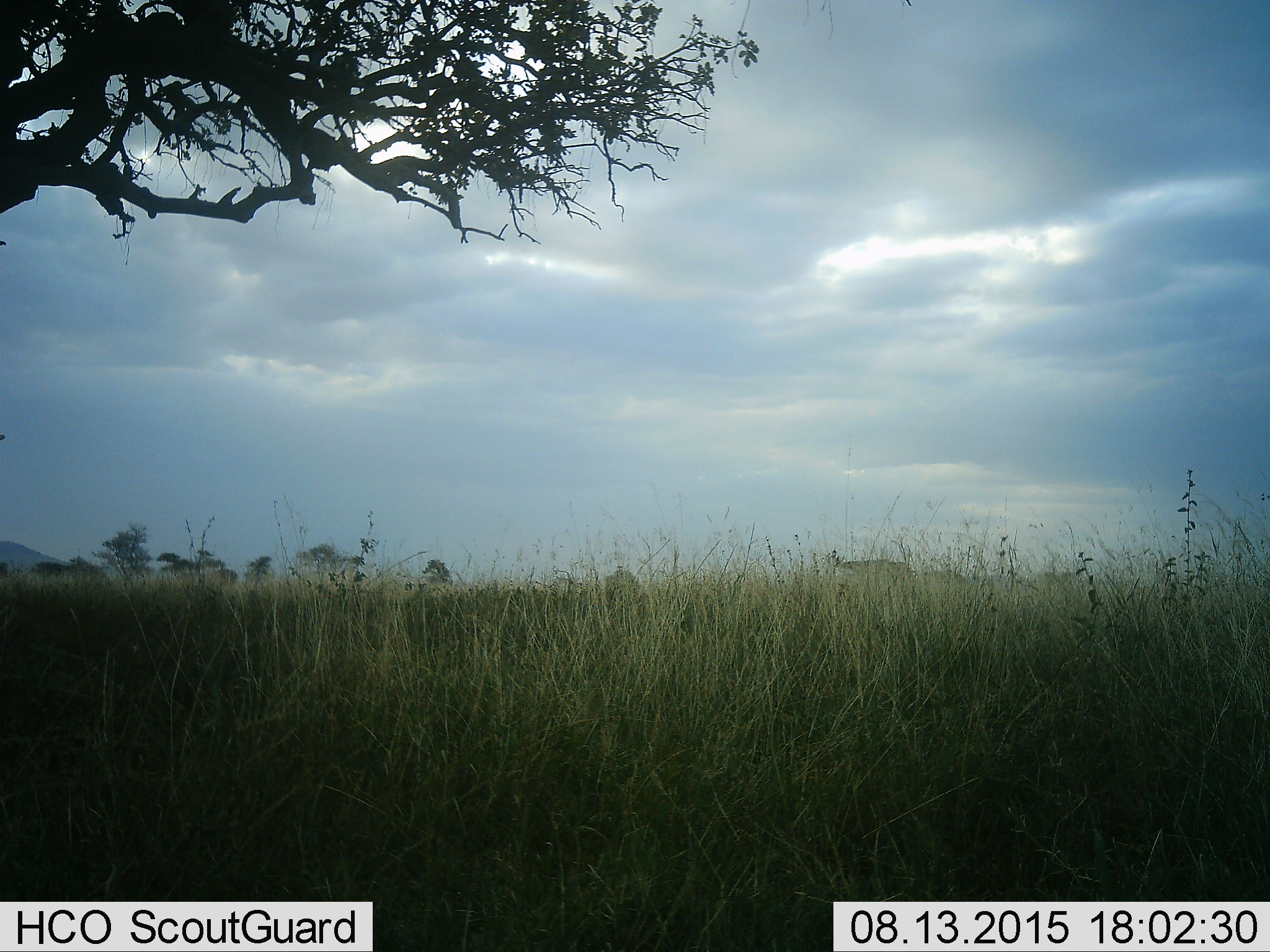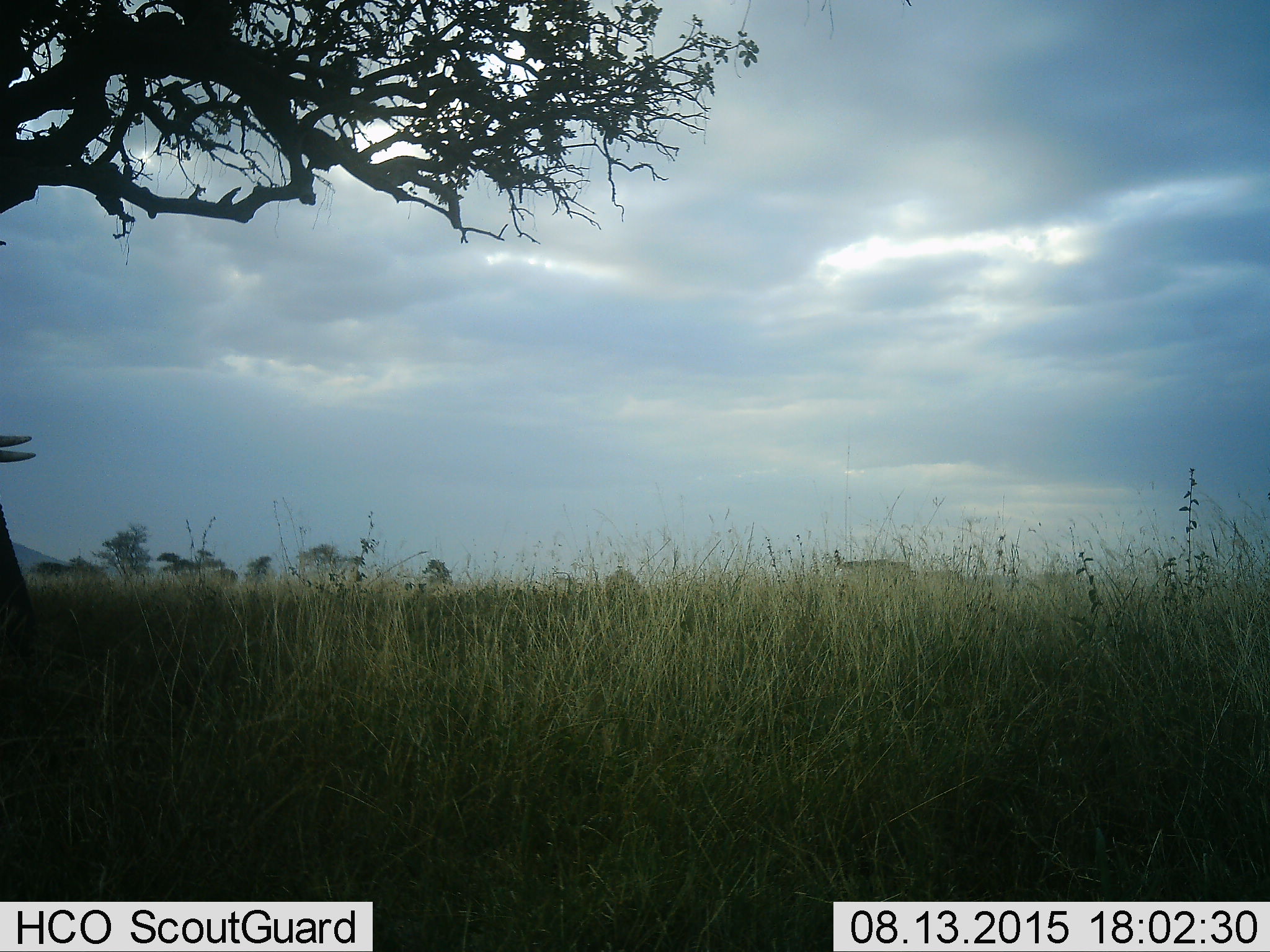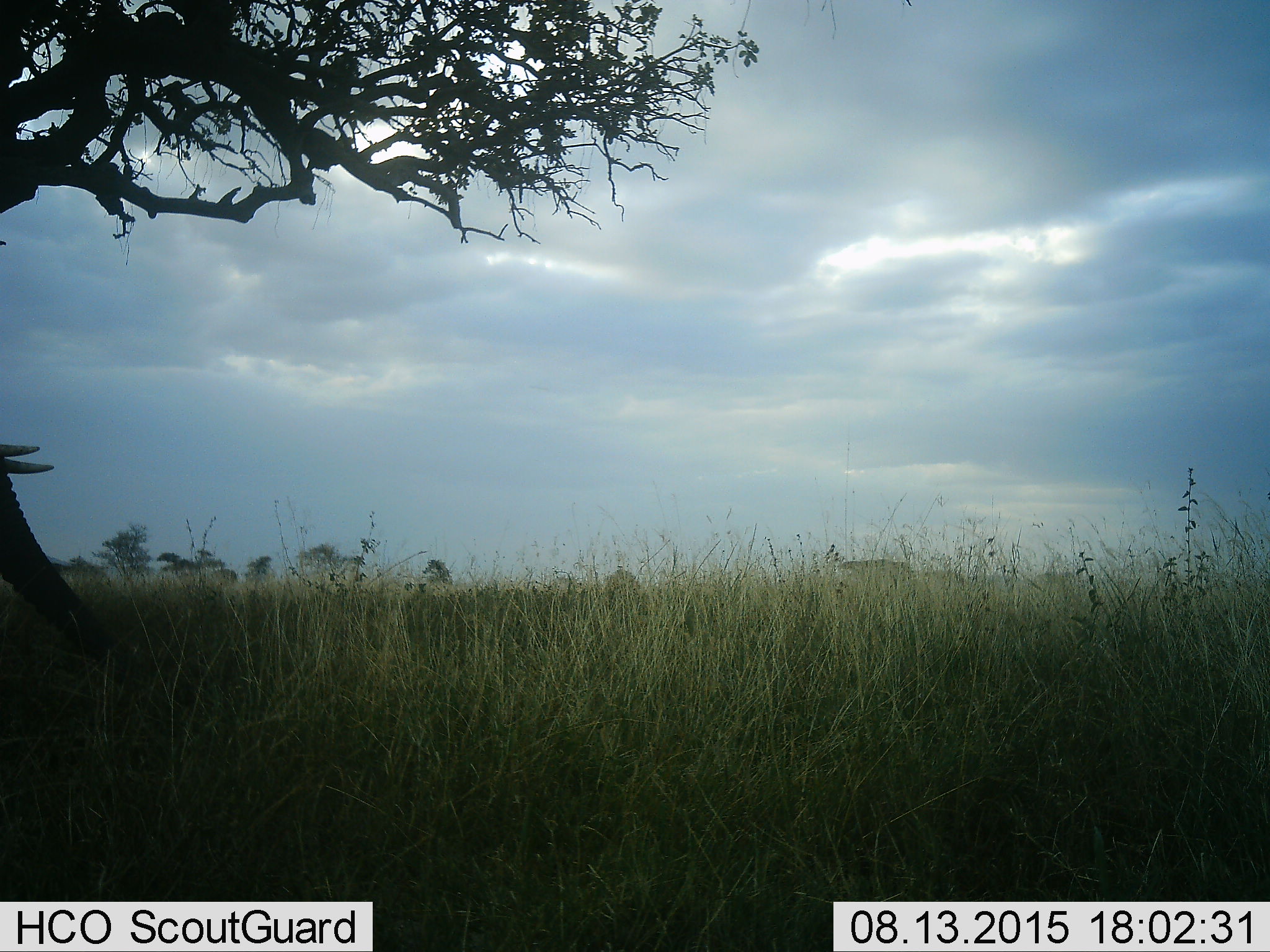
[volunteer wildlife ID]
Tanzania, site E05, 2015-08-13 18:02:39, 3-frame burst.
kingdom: Animalia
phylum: Chordata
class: Mammalia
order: Proboscidea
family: Elephantidae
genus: Loxodonta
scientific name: Loxodonta africana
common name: african bush elephant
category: elephant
Elephant (african bush elephant) (Loxodonta africana), count 1. Behavior (volunteer vote fractions): standing 29%, resting 0%, moving 71%, interacting 0%. Young present (vote fraction): 7%. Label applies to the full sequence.